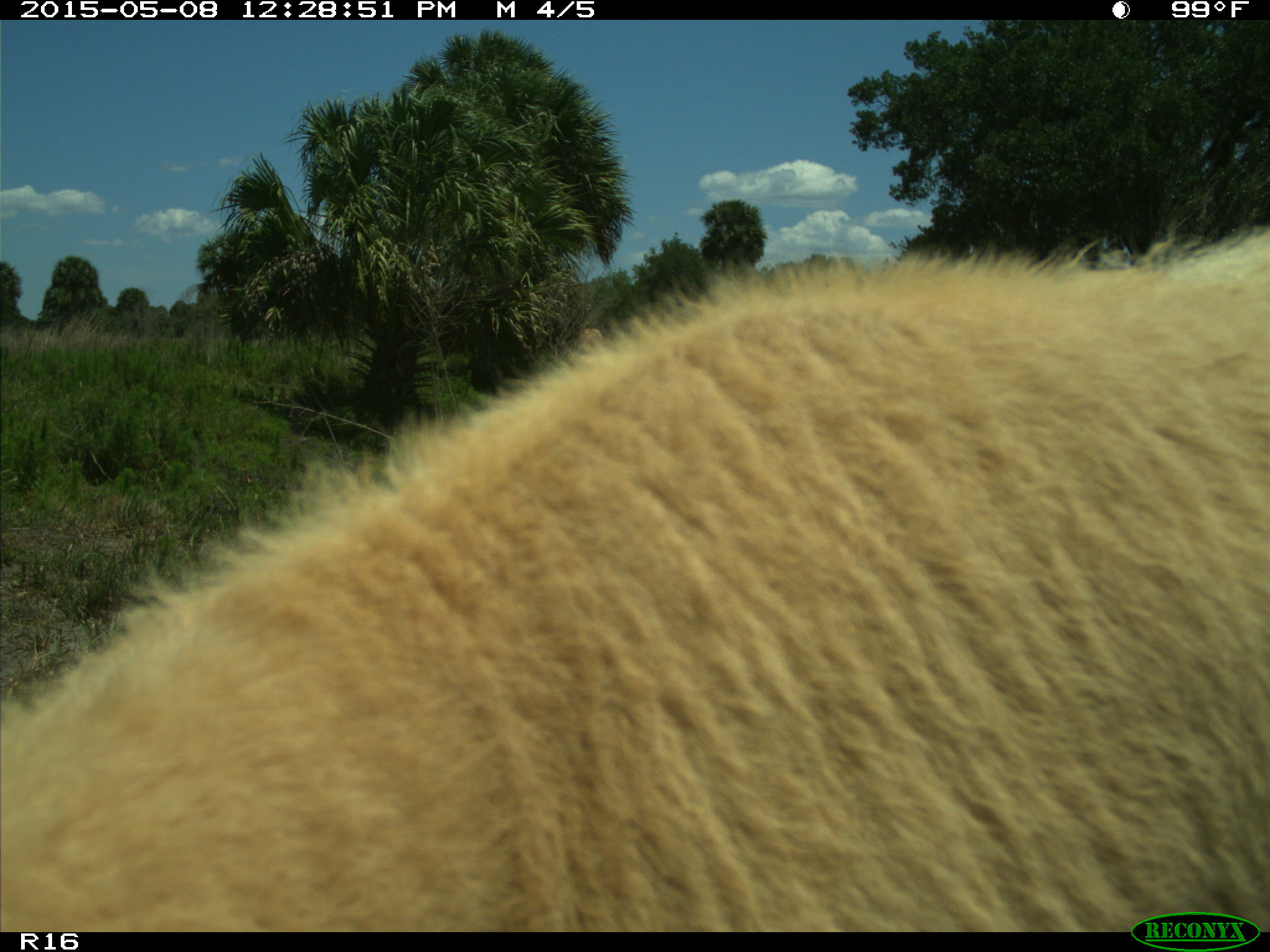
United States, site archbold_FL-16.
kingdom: Animalia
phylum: Chordata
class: Mammalia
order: Artiodactyla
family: Bovidae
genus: Bos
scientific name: Bos taurus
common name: domestic cow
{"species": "Bos taurus (domestic cow)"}